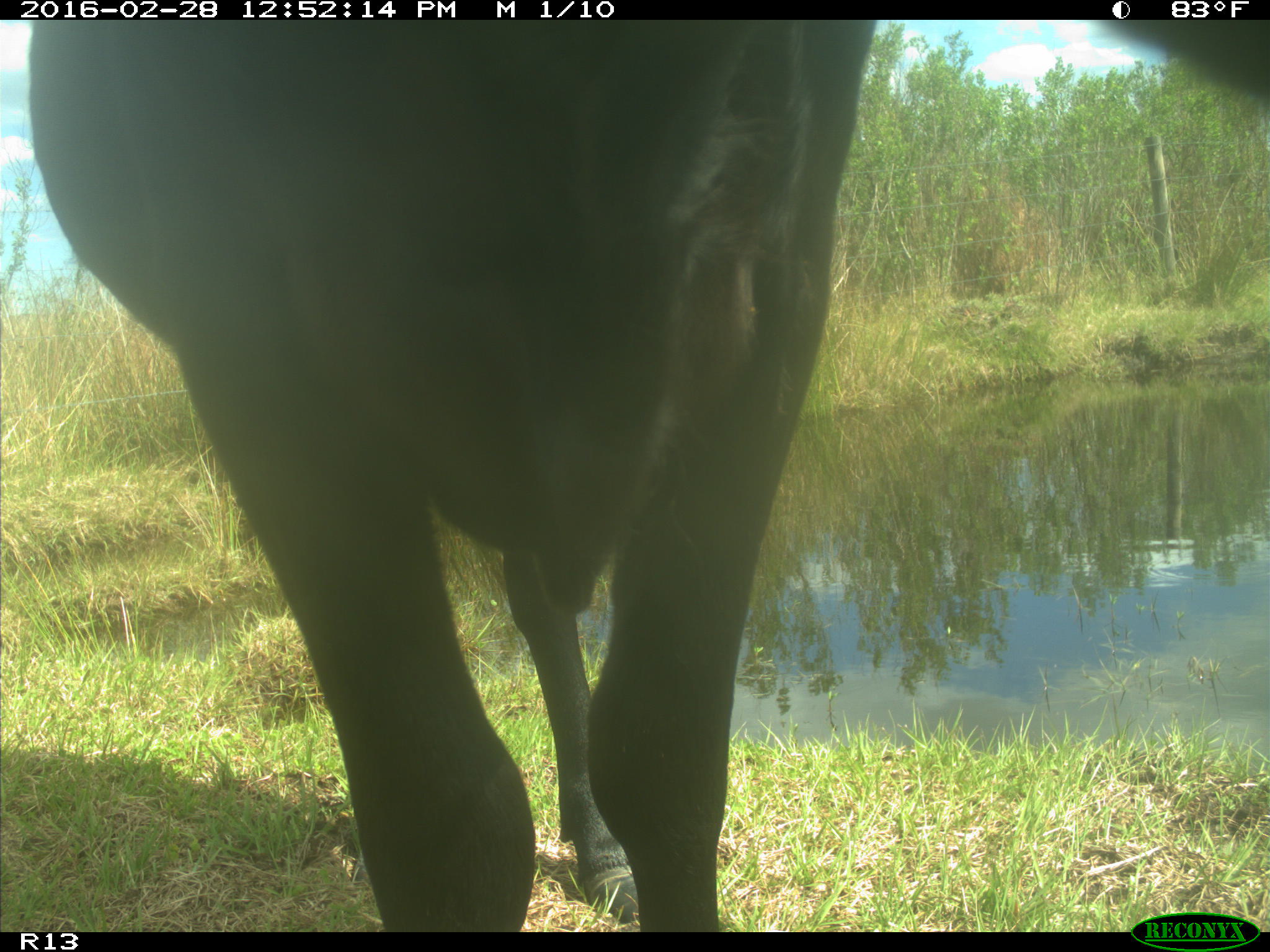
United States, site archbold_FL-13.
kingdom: Animalia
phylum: Chordata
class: Mammalia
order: Artiodactyla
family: Bovidae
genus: Bos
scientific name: Bos taurus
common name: domestic cow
Bos taurus (domestic cow).